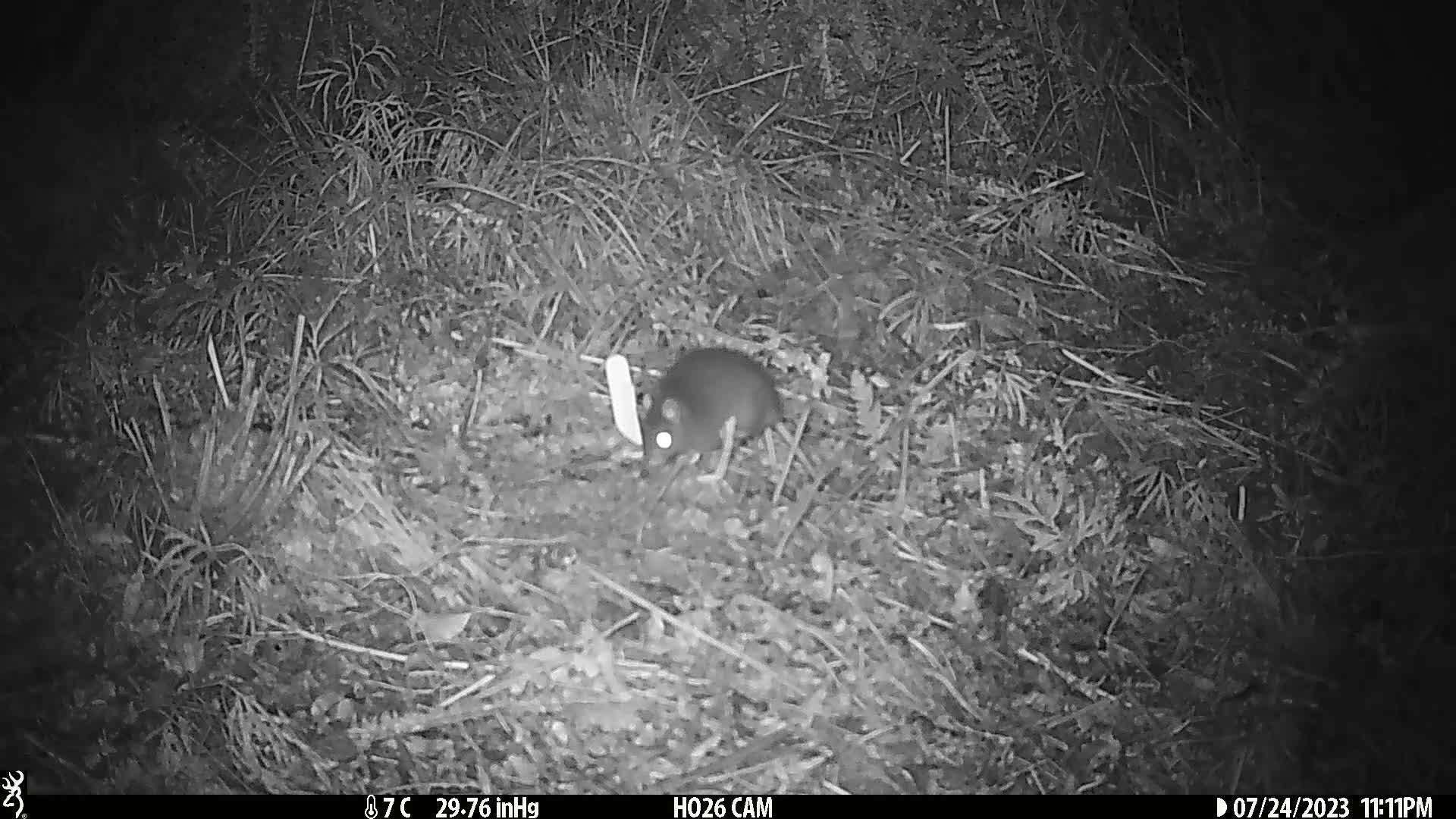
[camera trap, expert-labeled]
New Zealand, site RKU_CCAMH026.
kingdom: Animalia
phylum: Chordata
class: Mammalia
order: Rodentia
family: Muridae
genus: Rattus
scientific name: Rattus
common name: rat